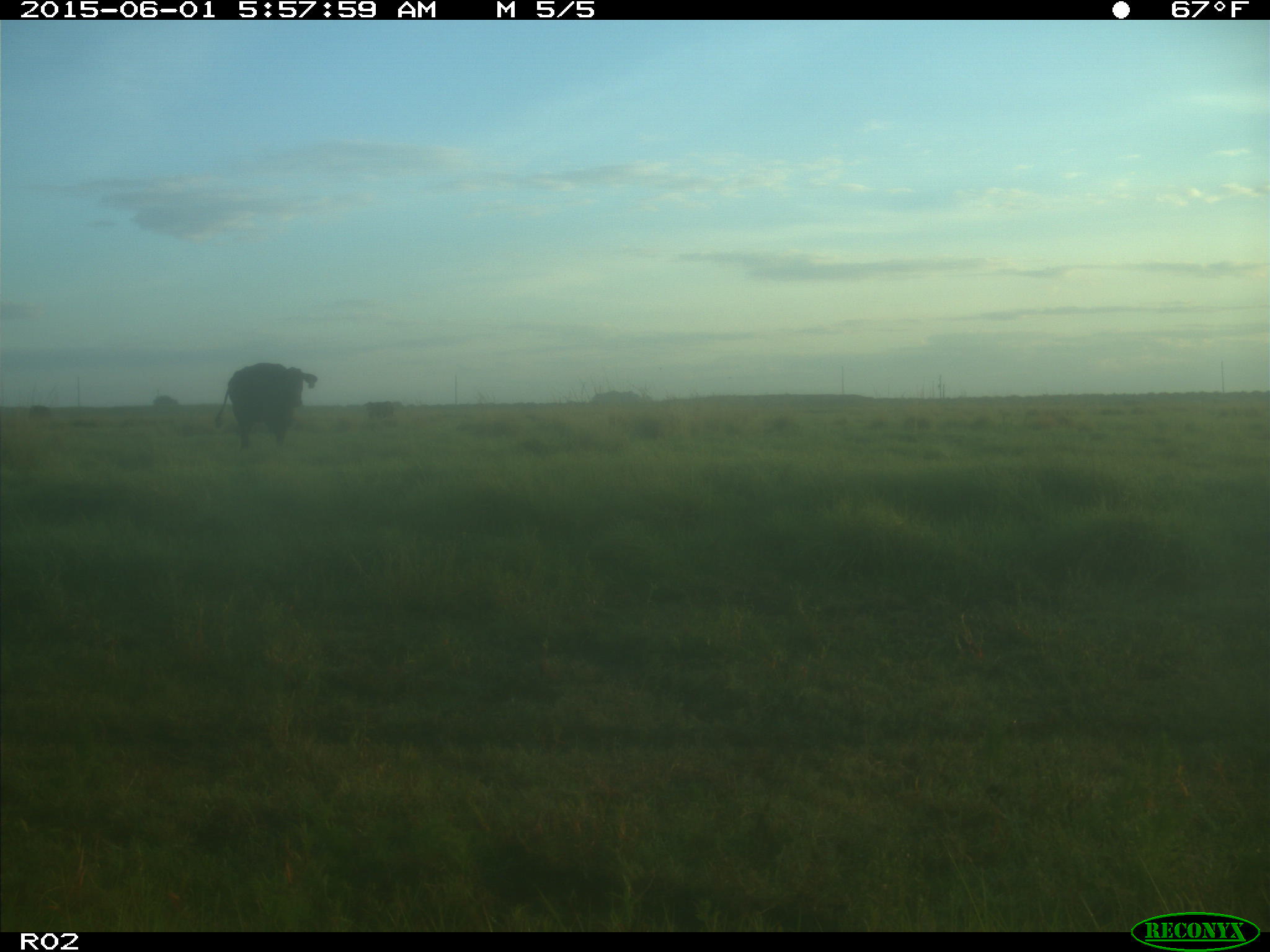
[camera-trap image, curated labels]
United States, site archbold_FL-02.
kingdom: Animalia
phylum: Chordata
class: Mammalia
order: Artiodactyla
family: Bovidae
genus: Bos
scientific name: Bos taurus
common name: domestic cow